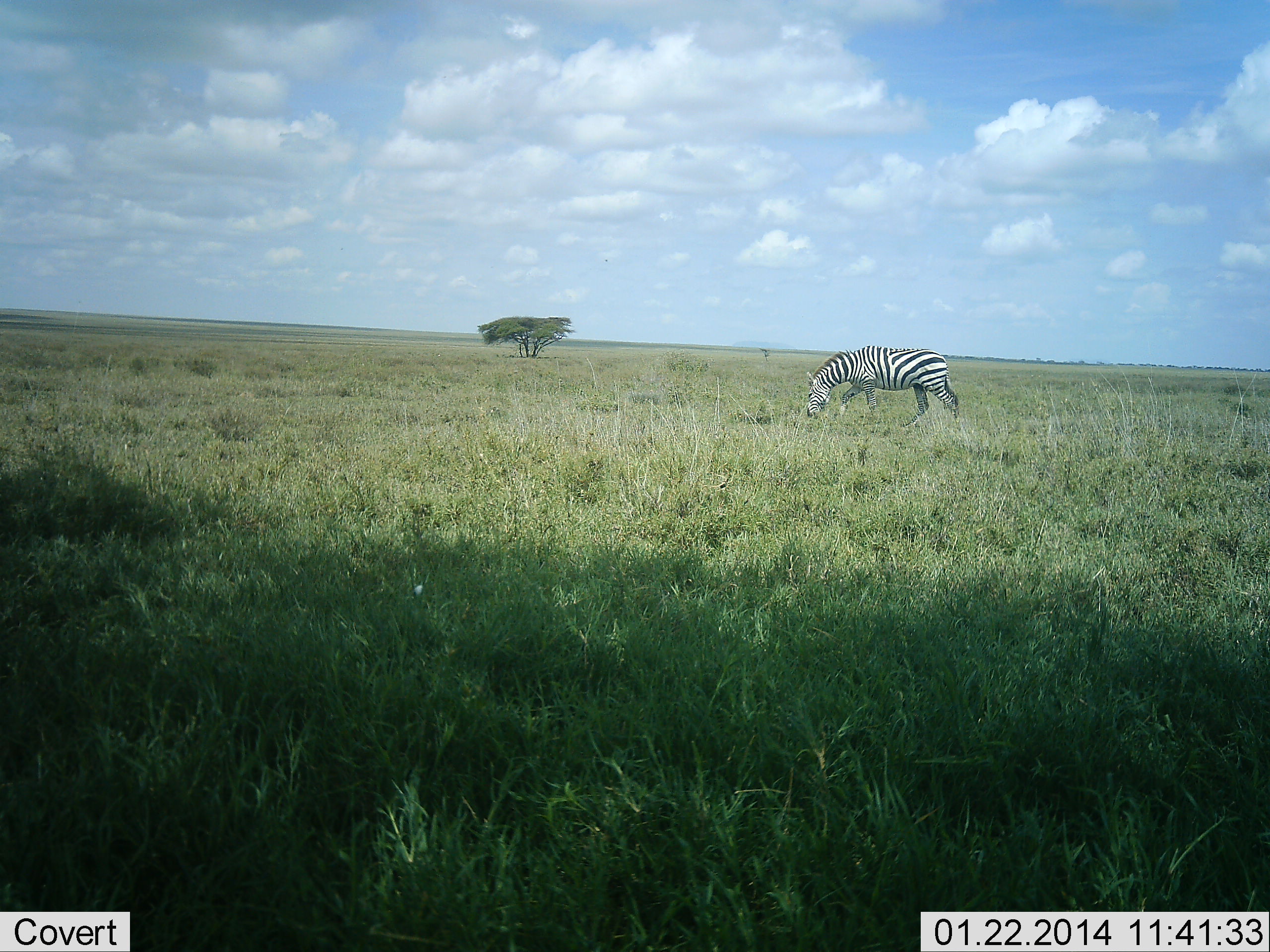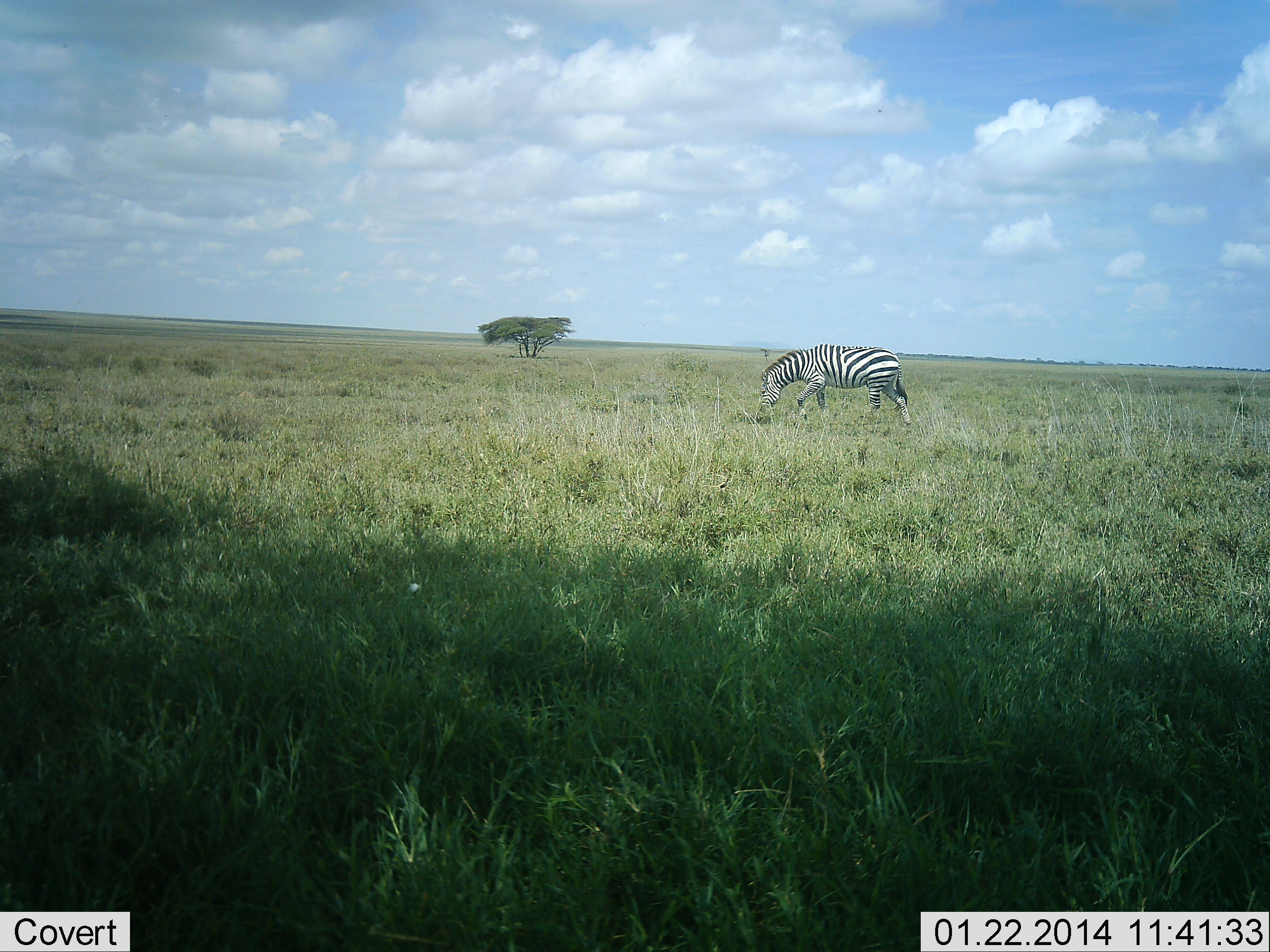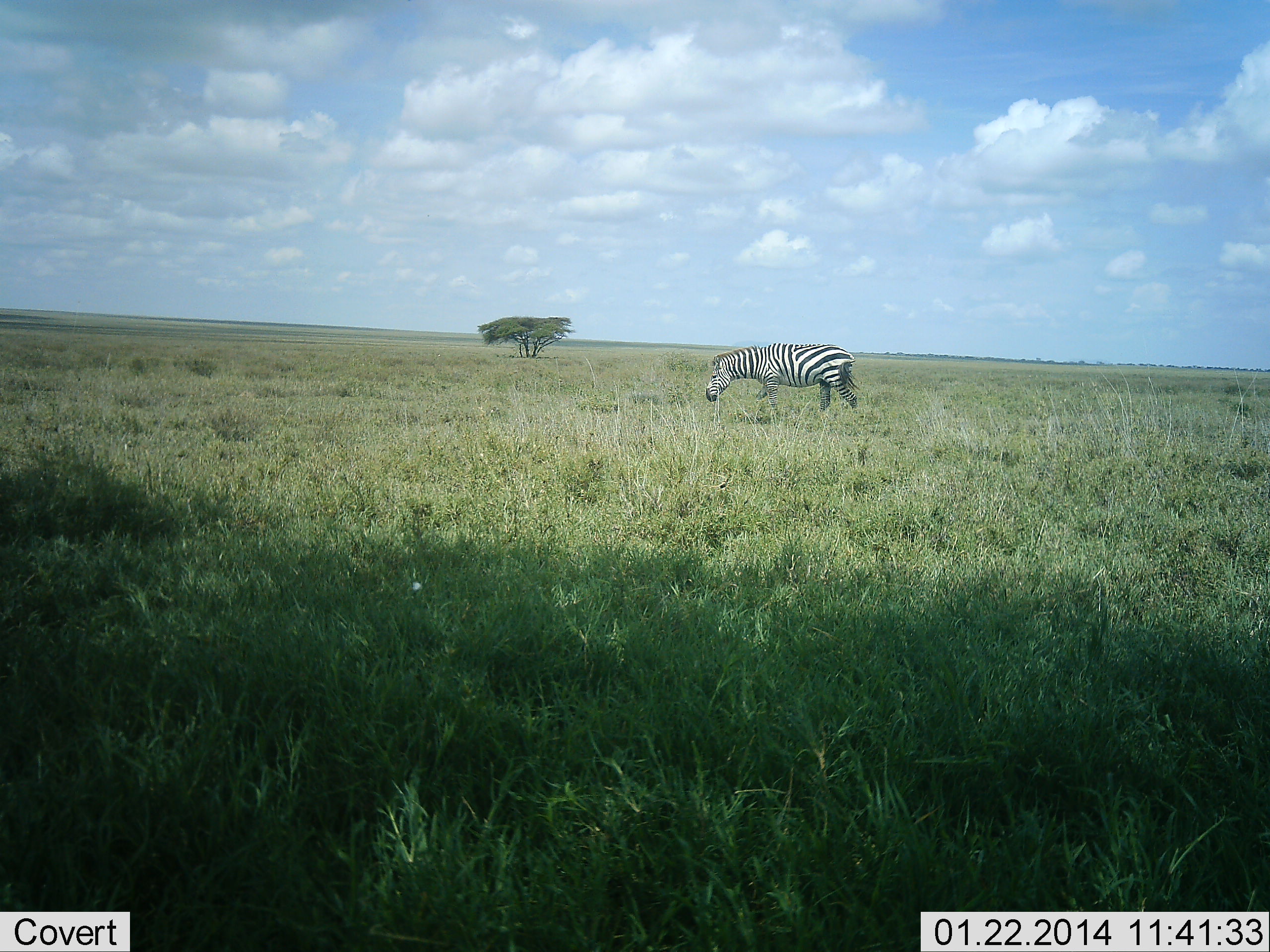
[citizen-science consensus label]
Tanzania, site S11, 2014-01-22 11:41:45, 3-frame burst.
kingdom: Animalia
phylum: Chordata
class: Mammalia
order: Perissodactyla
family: Equidae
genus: Equus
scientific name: Equus quagga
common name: plains zebra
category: zebra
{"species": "zebra (plains zebra) (Equus quagga)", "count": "1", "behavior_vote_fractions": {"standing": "10%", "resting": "0%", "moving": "100%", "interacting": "0%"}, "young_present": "0%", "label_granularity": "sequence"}